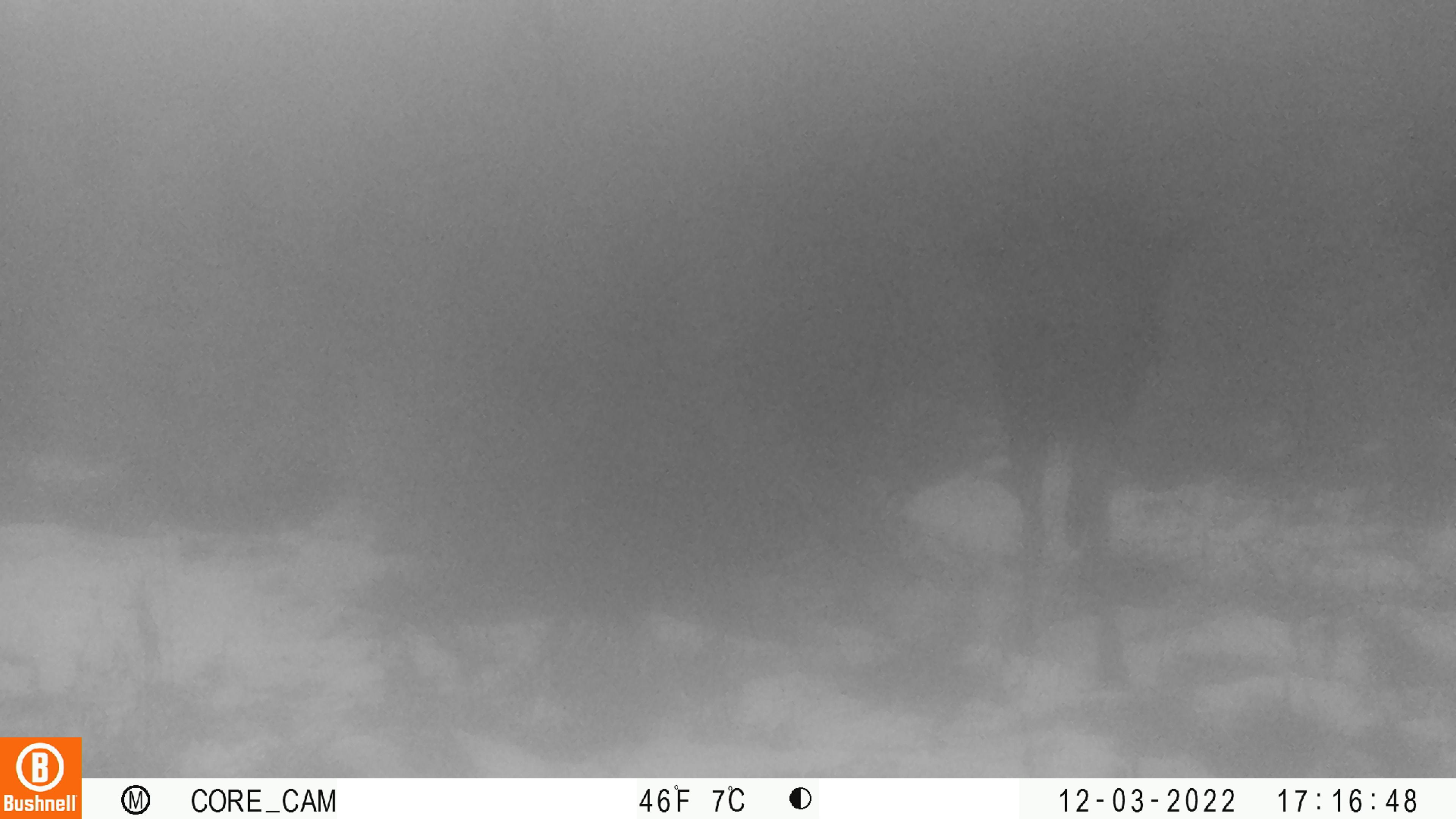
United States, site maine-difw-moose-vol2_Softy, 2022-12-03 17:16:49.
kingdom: Animalia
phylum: Chordata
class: Mammalia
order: Artiodactyla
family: Cervidae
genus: Alces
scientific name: Alces alces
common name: moose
Moose (Alces alces).